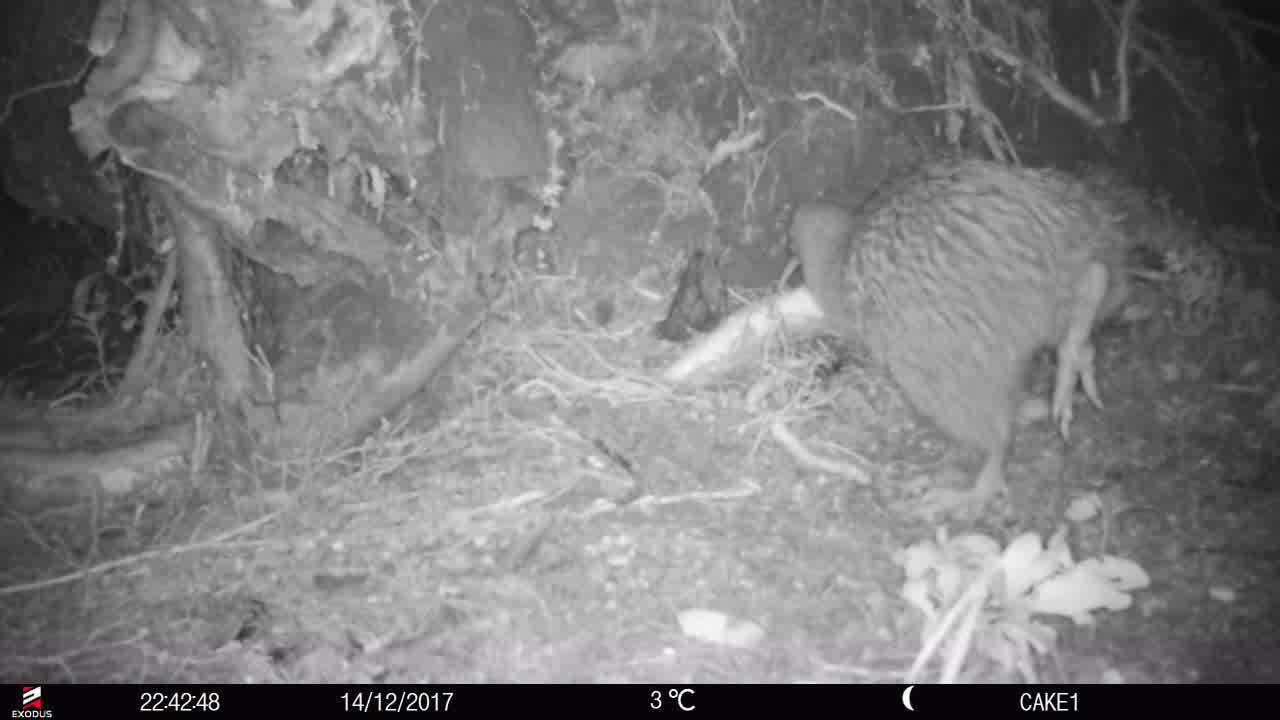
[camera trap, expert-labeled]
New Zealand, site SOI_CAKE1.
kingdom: Animalia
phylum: Chordata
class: Aves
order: Apterygiformes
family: Apterygidae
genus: Apteryx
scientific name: Apteryx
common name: kiwi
Kiwi (Apteryx).